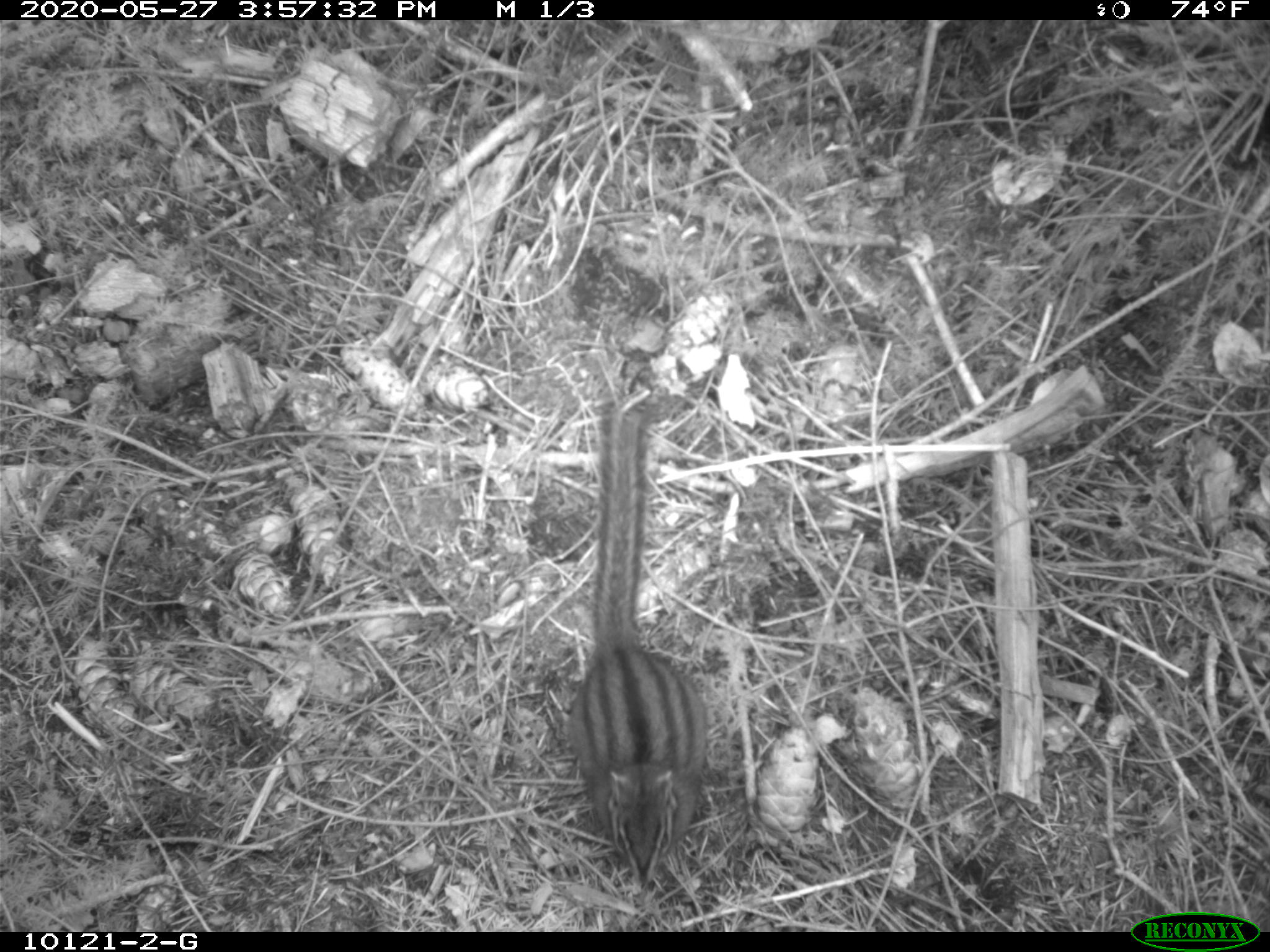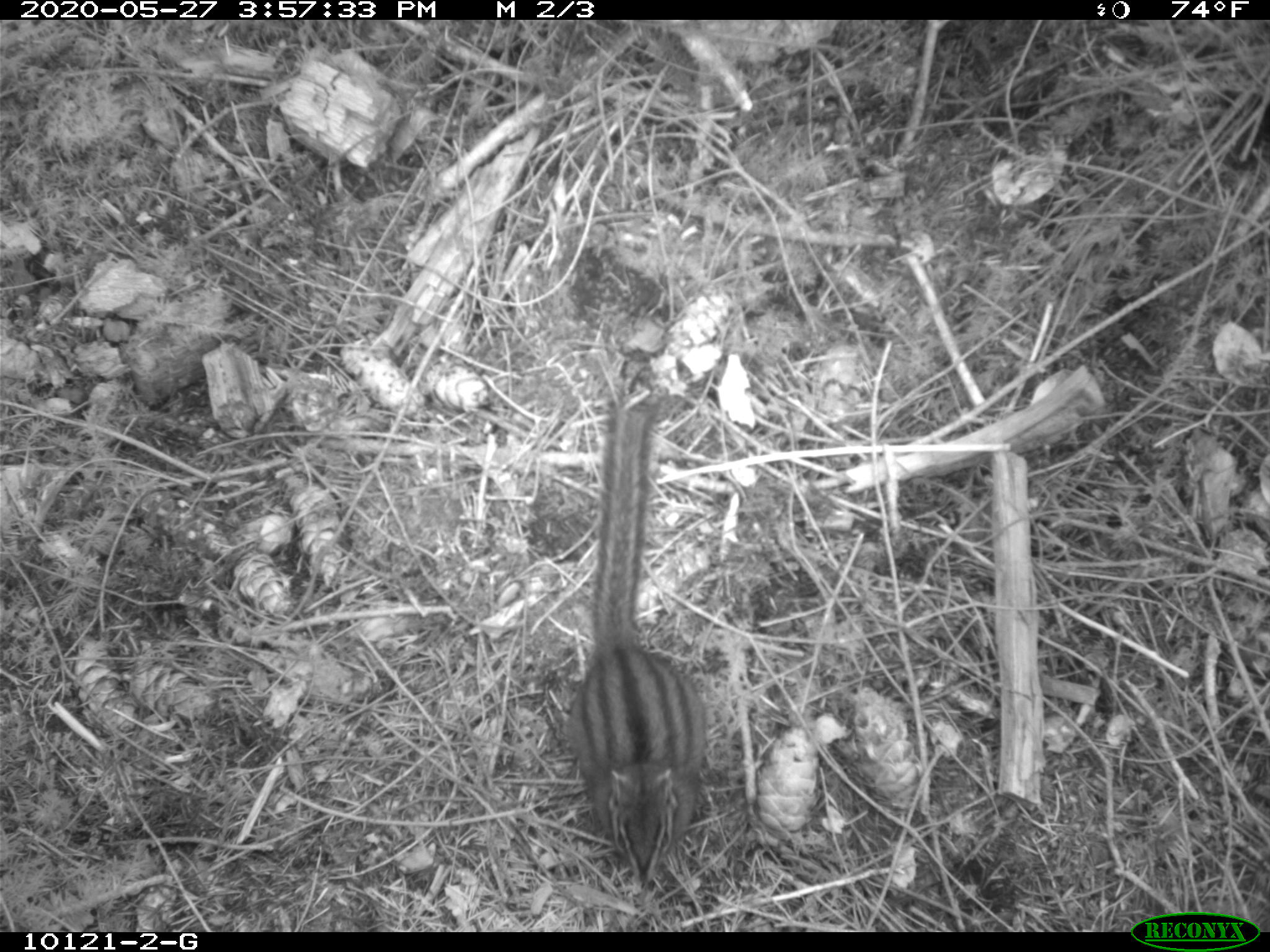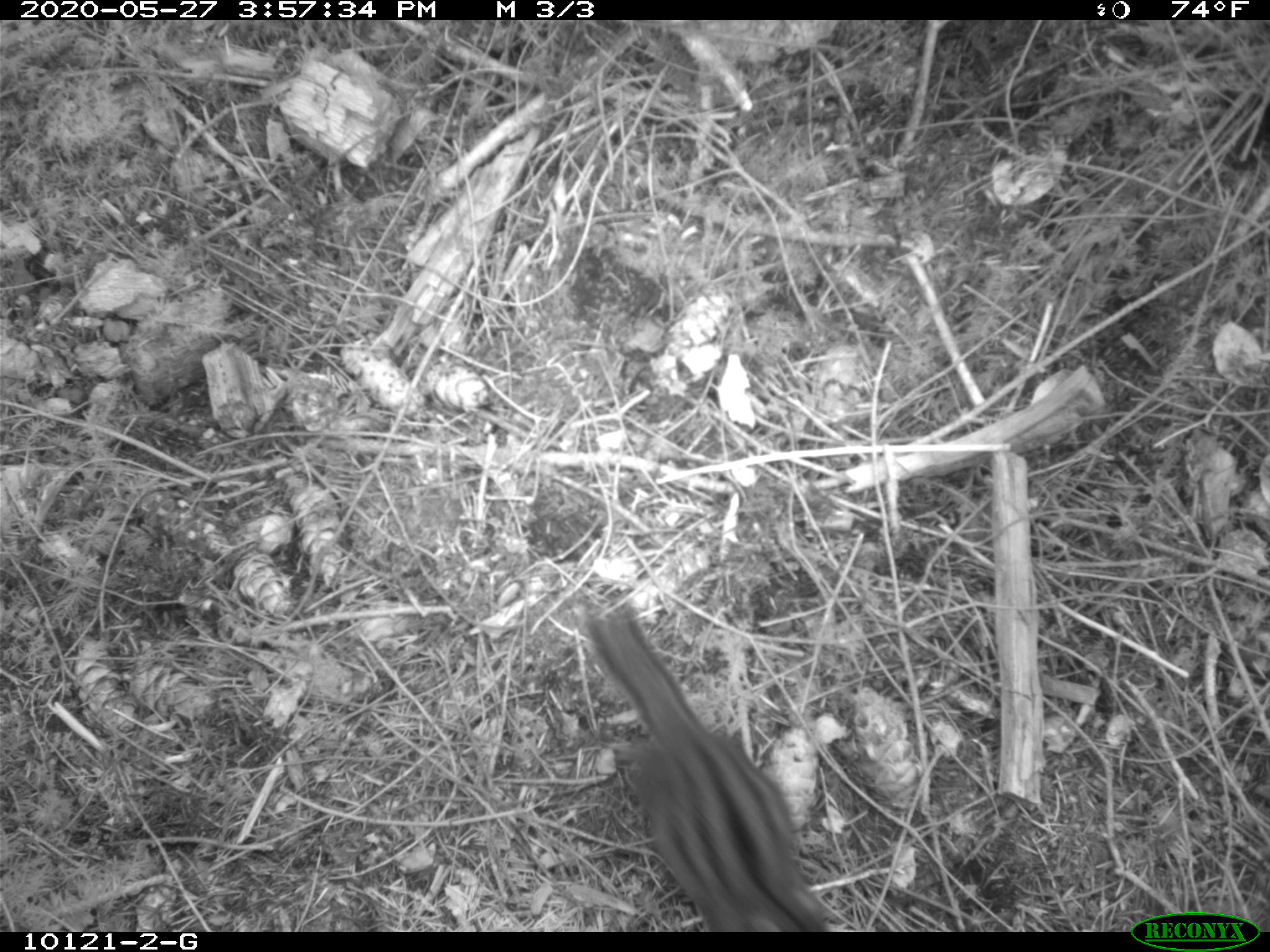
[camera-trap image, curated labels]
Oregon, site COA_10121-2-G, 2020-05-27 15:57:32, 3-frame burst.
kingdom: Animalia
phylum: Chordata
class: Mammalia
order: Rodentia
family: Sciuridae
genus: Neotamias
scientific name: Neotamias townsendii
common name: townsend's chipmunk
Townsend's chipmunk (Neotamias townsendii).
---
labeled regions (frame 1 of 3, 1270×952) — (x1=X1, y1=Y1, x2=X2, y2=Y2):
townsend's chipmunk: (x1=558, y1=393, x2=724, y2=900)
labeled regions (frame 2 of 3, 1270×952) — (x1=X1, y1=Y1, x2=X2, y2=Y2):
townsend's chipmunk: (x1=536, y1=382, x2=717, y2=889)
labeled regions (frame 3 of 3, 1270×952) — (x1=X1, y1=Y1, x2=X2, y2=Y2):
townsend's chipmunk: (x1=583, y1=593, x2=834, y2=922)